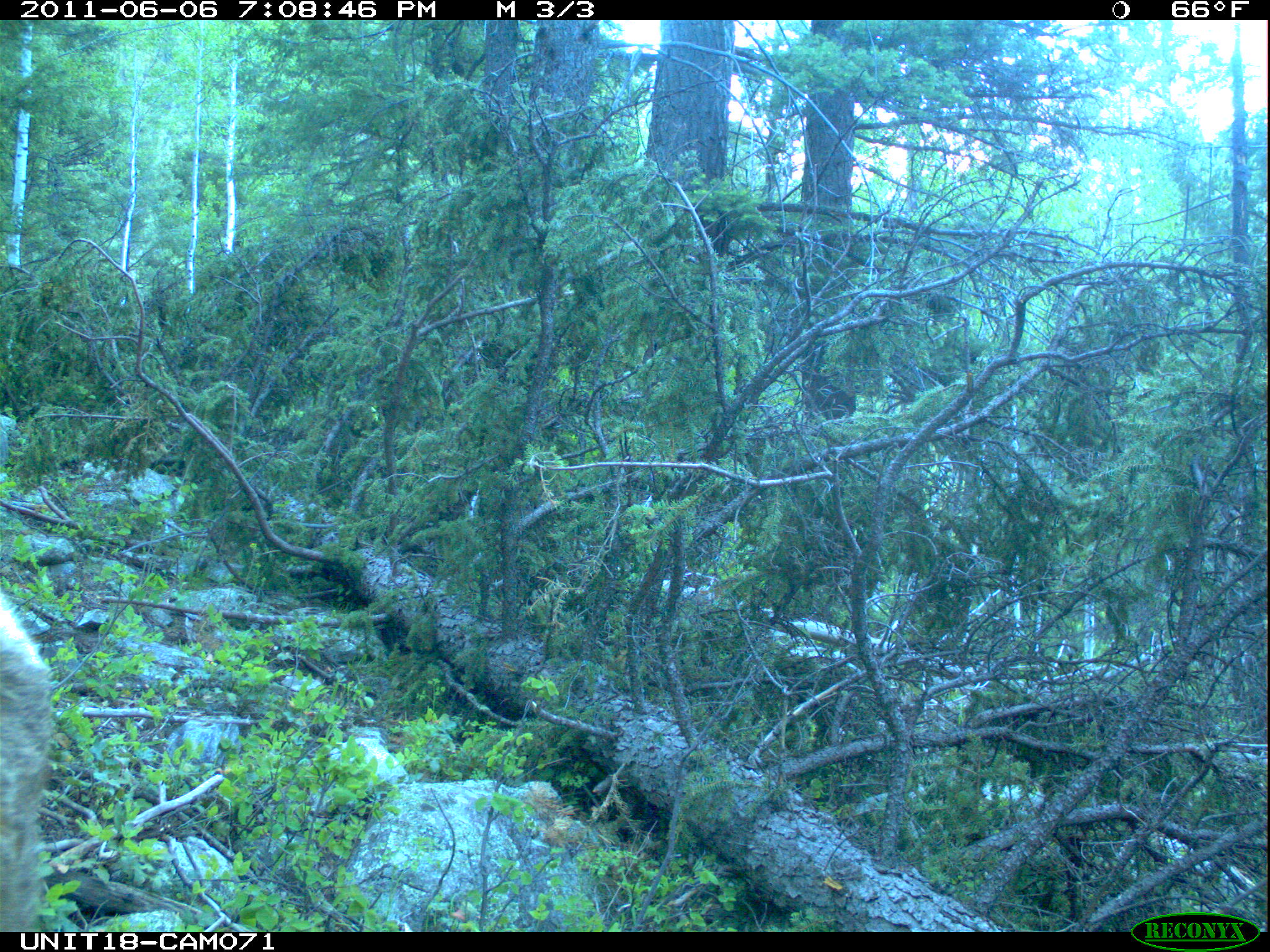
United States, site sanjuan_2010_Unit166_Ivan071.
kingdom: Animalia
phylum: Chordata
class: Mammalia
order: Artiodactyla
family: Cervidae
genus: Cervus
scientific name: Cervus elaphus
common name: red deer